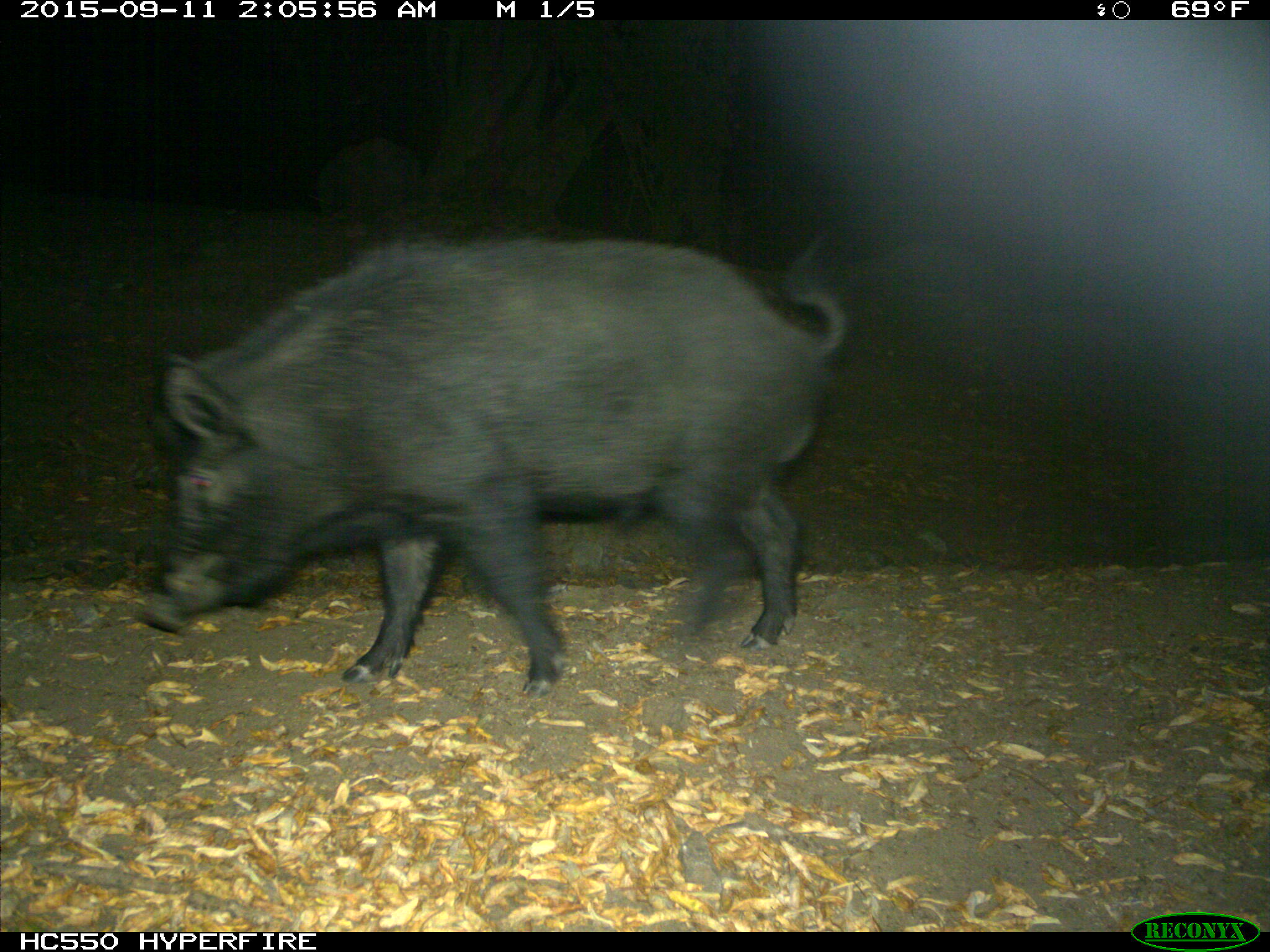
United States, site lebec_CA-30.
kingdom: Animalia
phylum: Chordata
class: Mammalia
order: Artiodactyla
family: Suidae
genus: Sus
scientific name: Sus scrofa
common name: wild boar